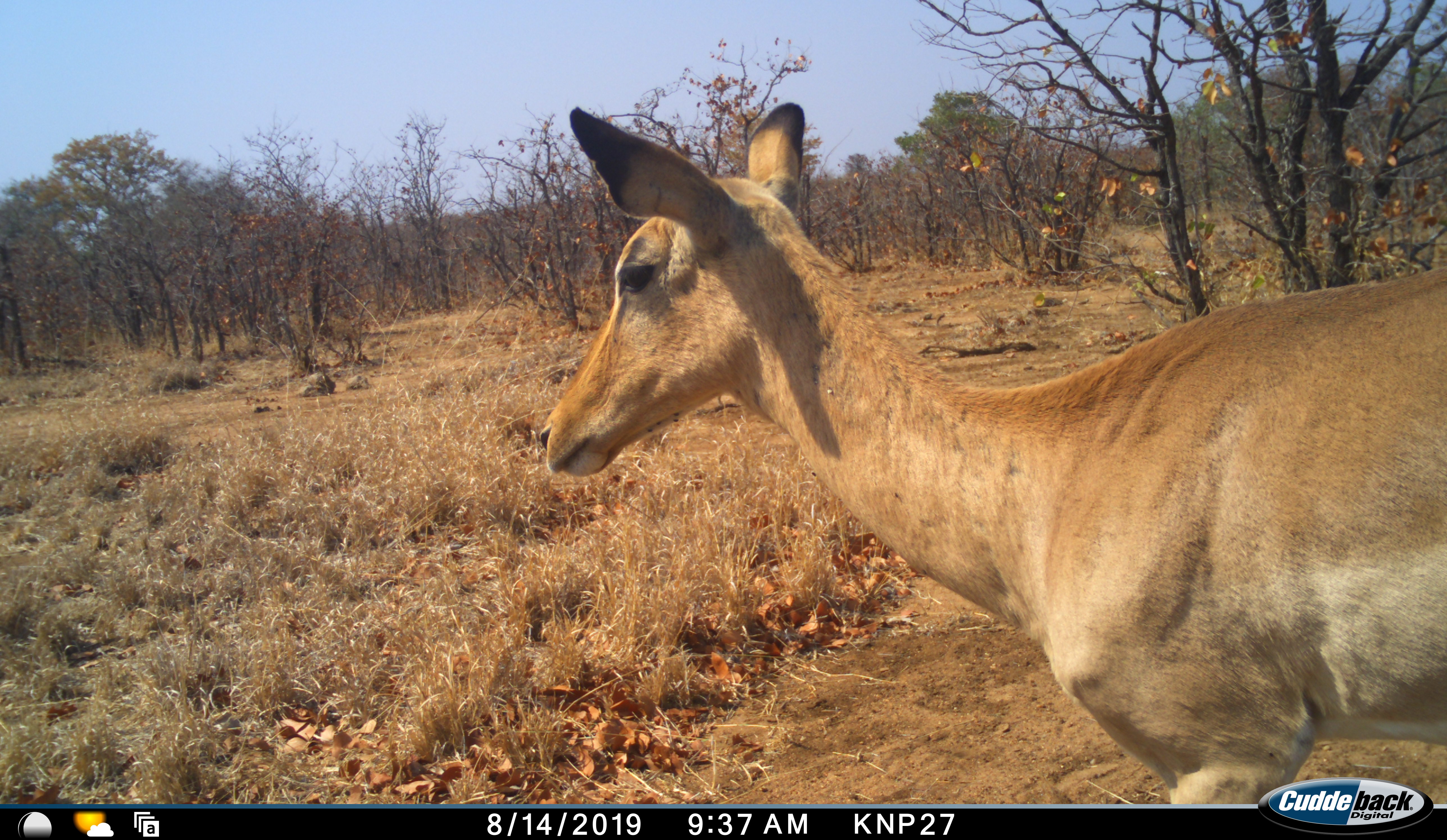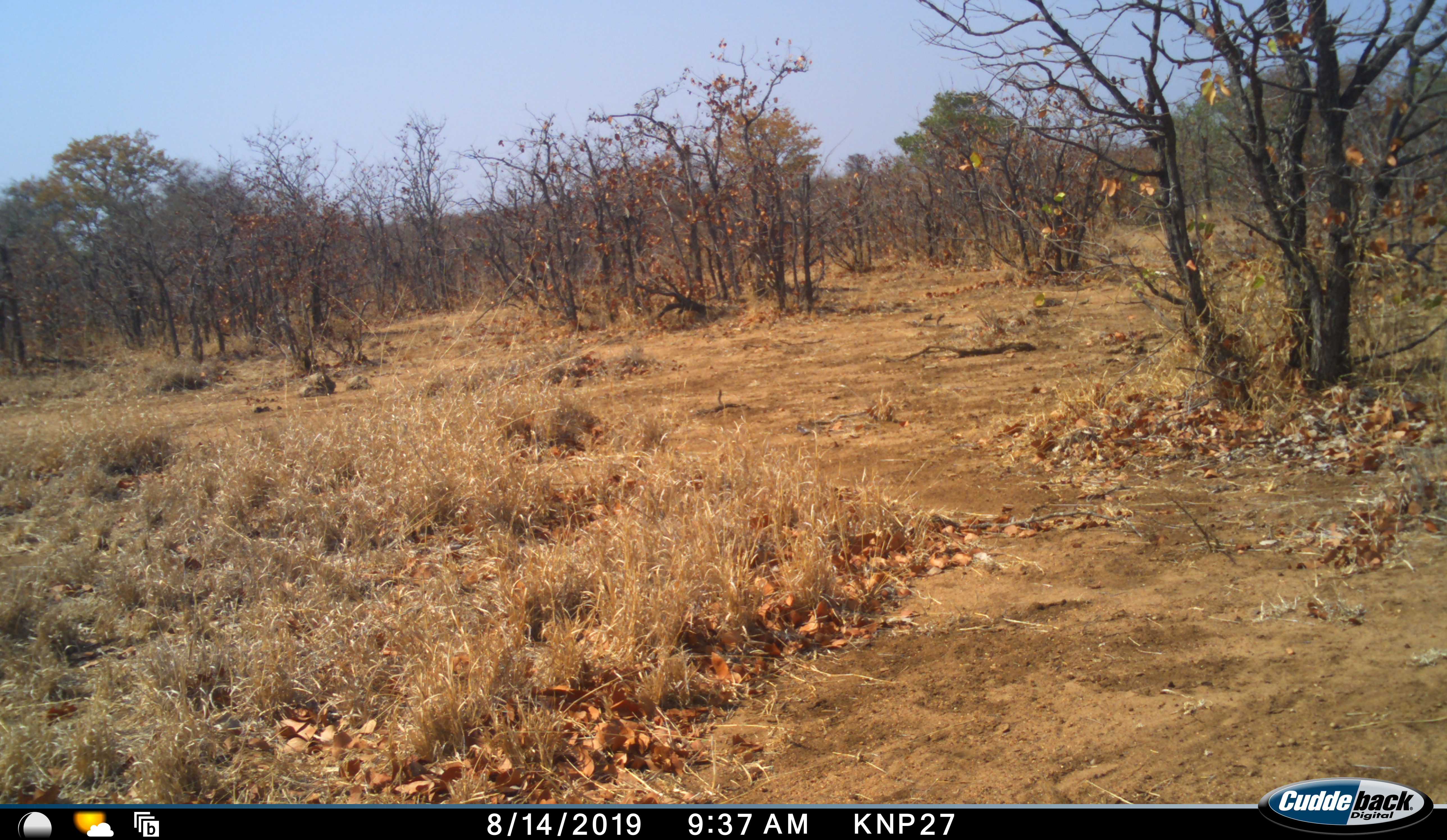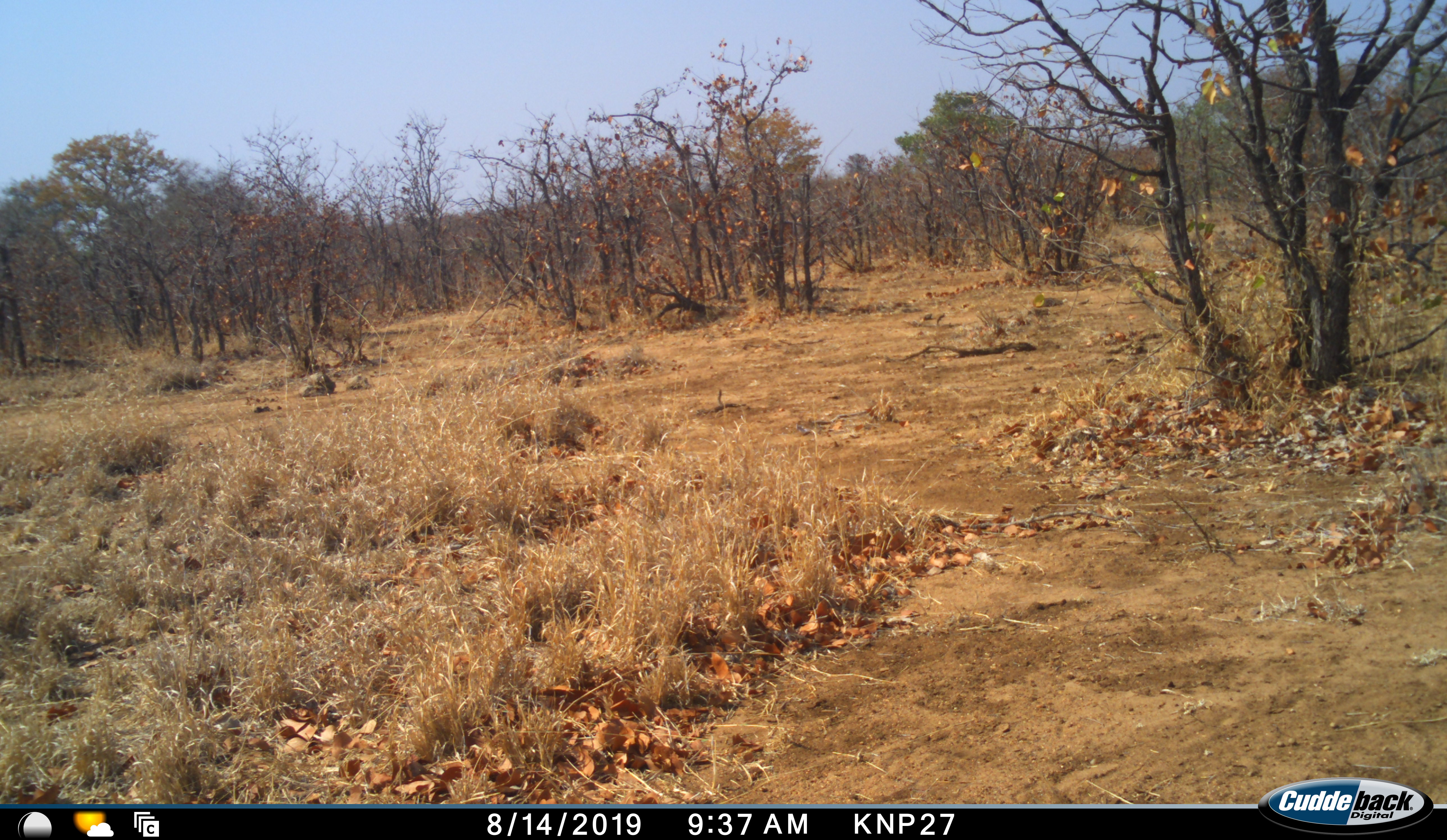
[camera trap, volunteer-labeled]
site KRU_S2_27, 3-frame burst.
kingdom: Animalia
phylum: Chordata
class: Mammalia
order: Artiodactyla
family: Bovidae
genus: Aepyceros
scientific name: Aepyceros melampus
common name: impala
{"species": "impala (Aepyceros melampus)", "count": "1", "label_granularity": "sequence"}